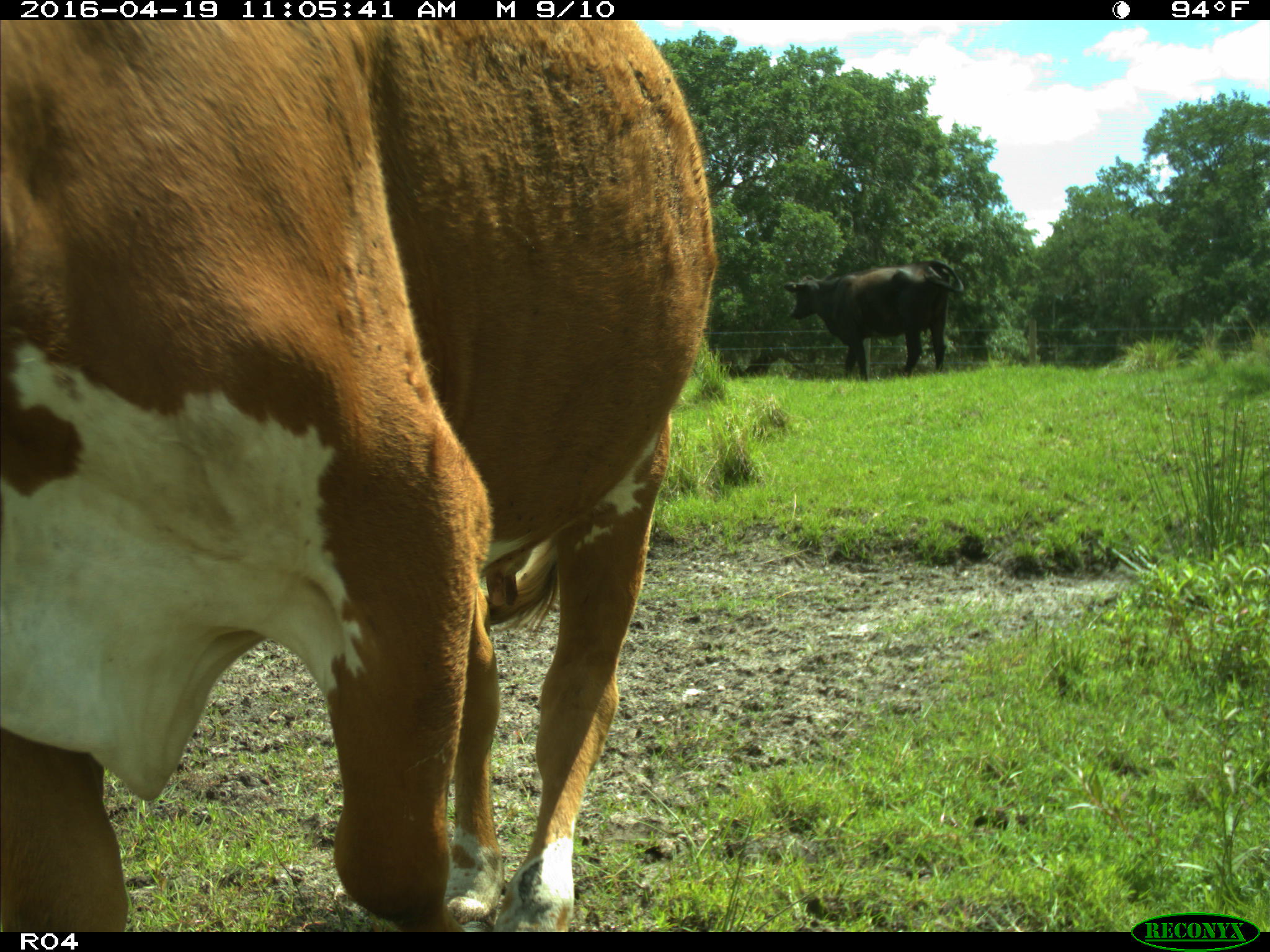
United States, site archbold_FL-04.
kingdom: Animalia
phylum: Chordata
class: Mammalia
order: Artiodactyla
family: Bovidae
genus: Bos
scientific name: Bos taurus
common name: domestic cow